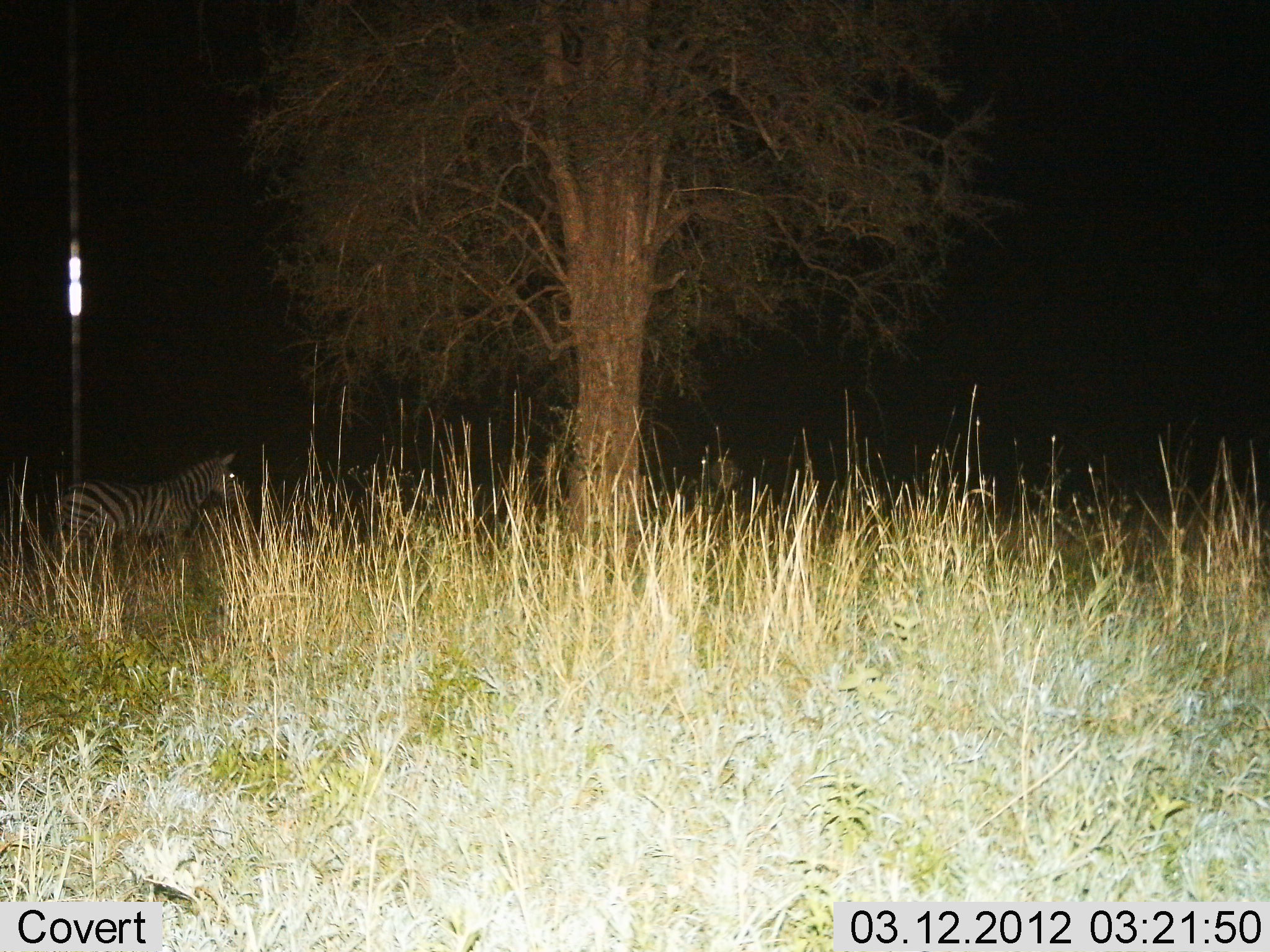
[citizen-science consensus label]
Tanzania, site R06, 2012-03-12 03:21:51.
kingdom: Animalia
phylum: Chordata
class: Mammalia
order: Perissodactyla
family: Equidae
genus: Equus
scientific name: Equus quagga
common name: plains zebra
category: zebra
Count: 1.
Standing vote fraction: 95%.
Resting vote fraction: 5%.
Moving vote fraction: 5%.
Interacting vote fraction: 0%.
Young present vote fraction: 5%.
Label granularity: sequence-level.